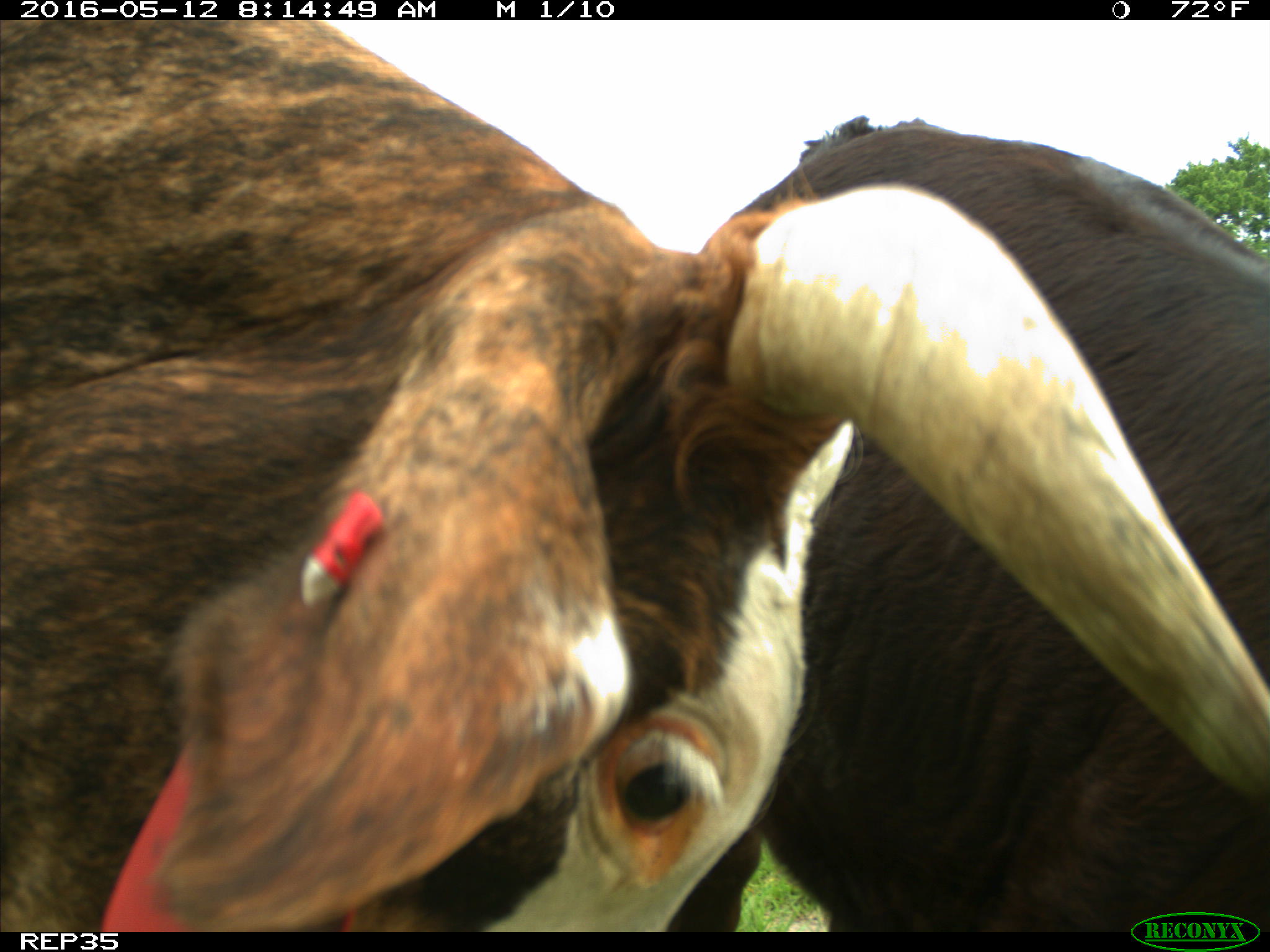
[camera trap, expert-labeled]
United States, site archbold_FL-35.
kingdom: Animalia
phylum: Chordata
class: Mammalia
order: Artiodactyla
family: Bovidae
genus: Bos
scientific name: Bos taurus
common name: domestic cow